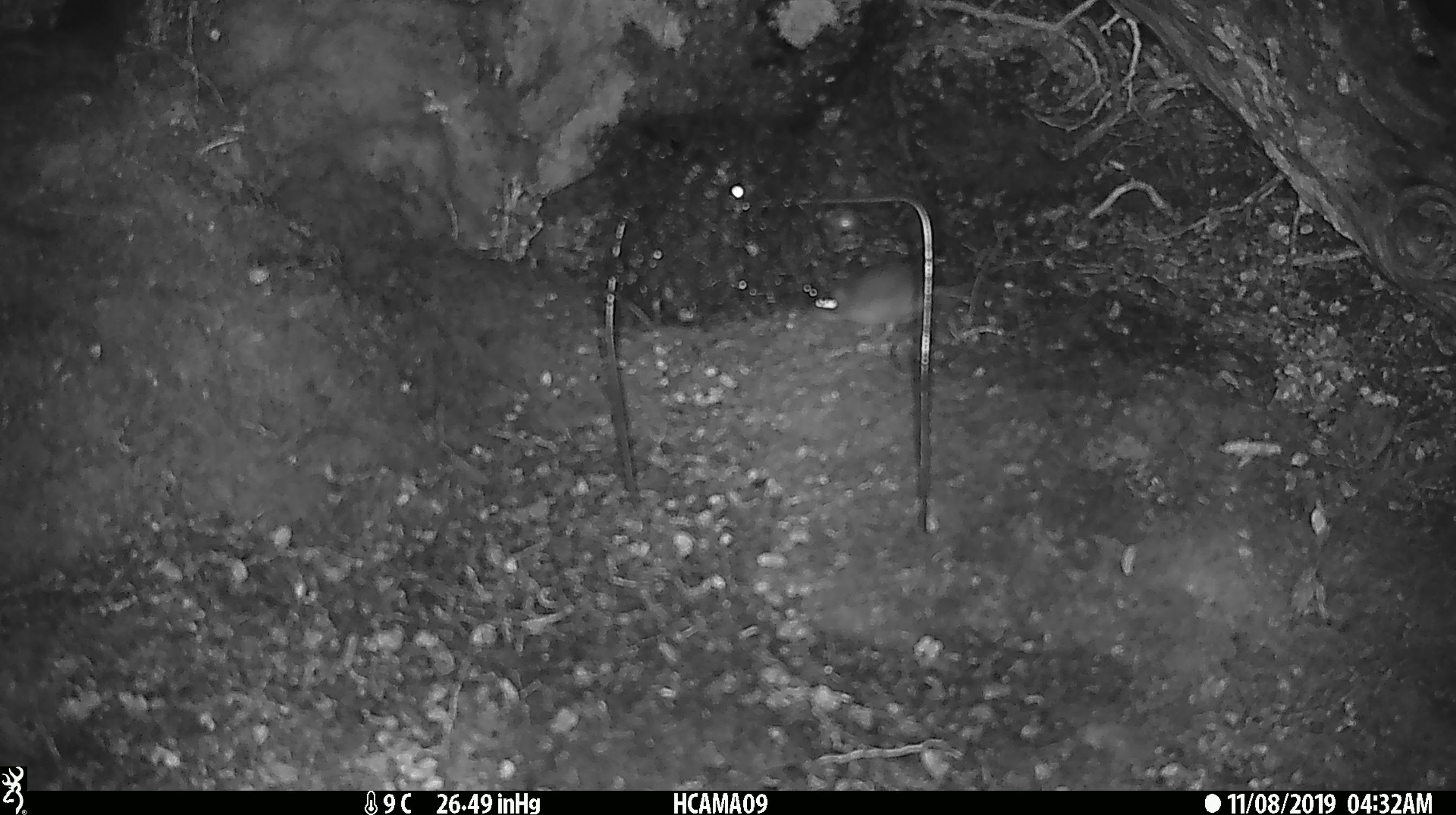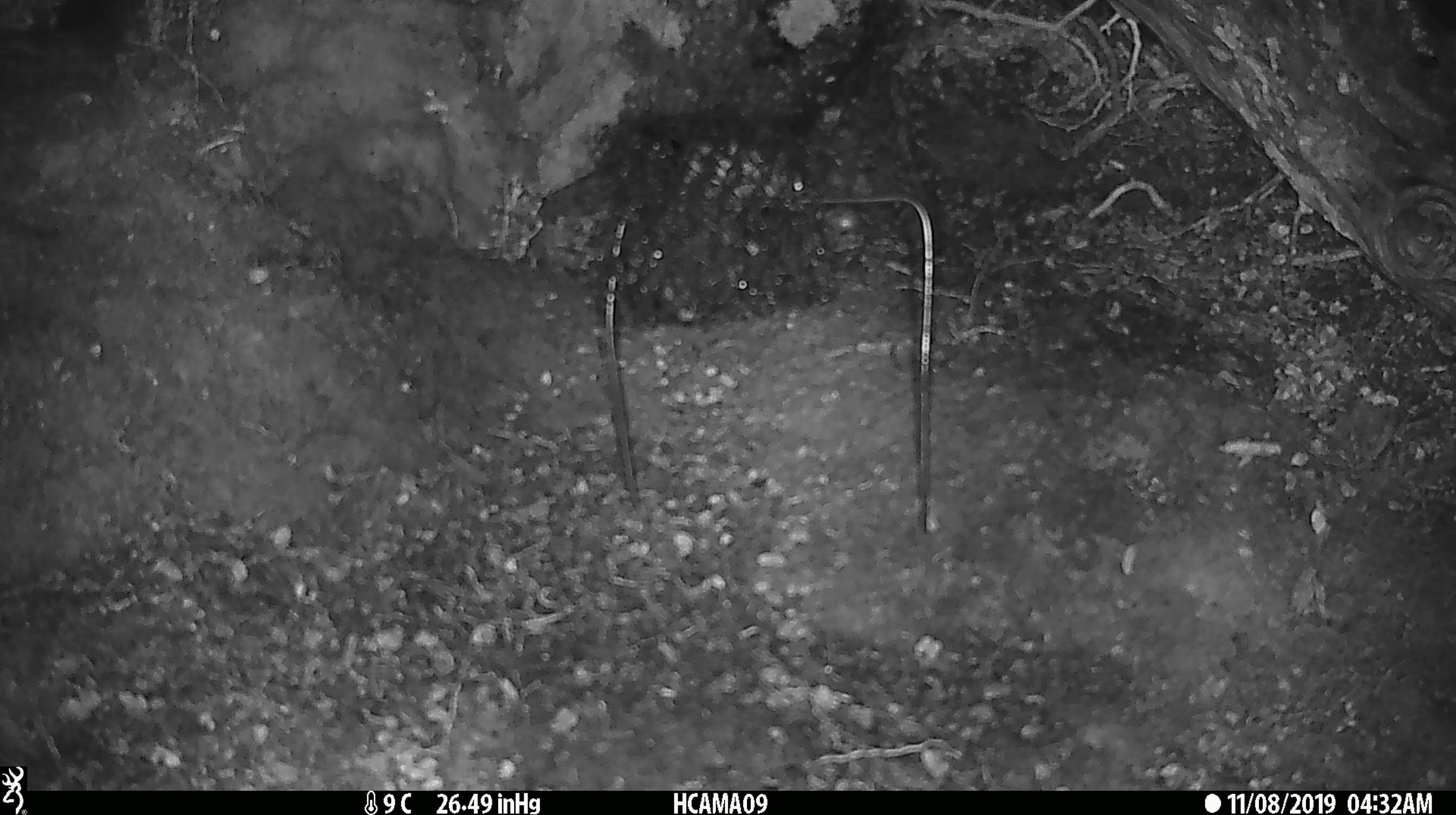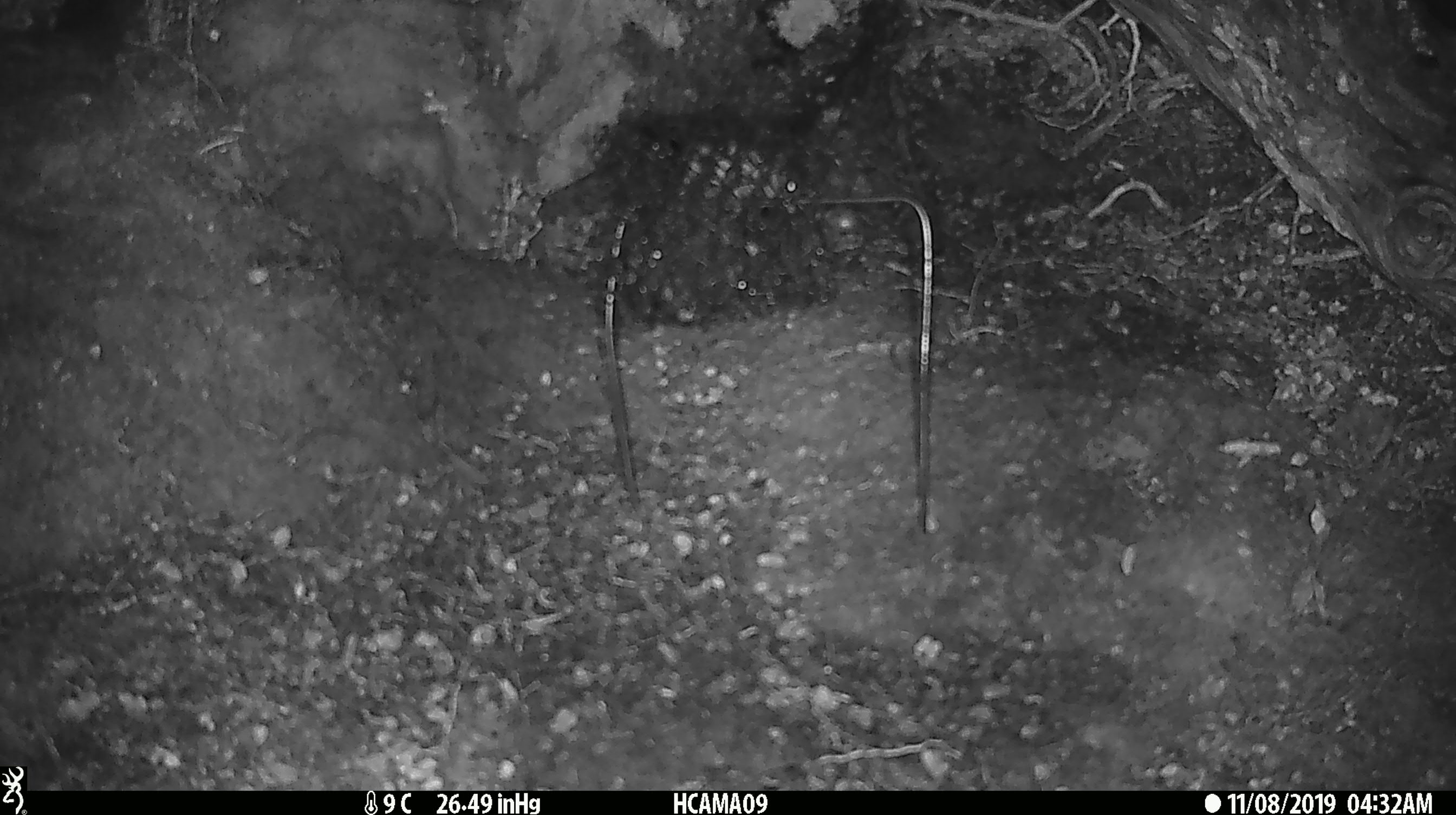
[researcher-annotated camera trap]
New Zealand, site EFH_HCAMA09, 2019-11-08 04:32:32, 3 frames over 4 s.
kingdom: Animalia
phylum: Chordata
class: Mammalia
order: Rodentia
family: Muridae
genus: Mus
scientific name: Mus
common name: mouse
Mouse (Mus).